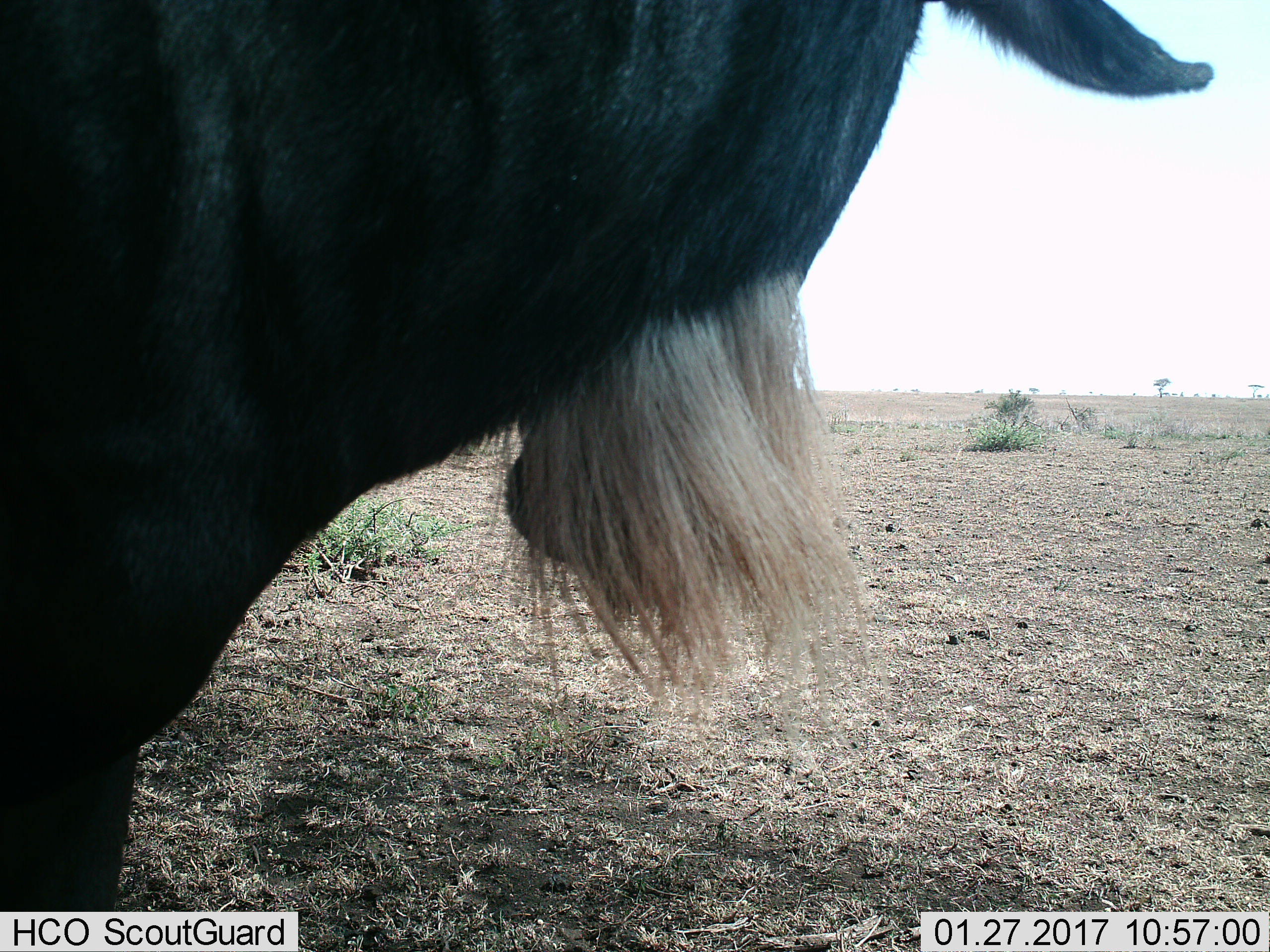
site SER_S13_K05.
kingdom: Animalia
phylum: Chordata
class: Mammalia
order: Artiodactyla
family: Bovidae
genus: Connochaetes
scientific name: Connochaetes taurinus taurinus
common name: blue wildebeest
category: wildebeestblue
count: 1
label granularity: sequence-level